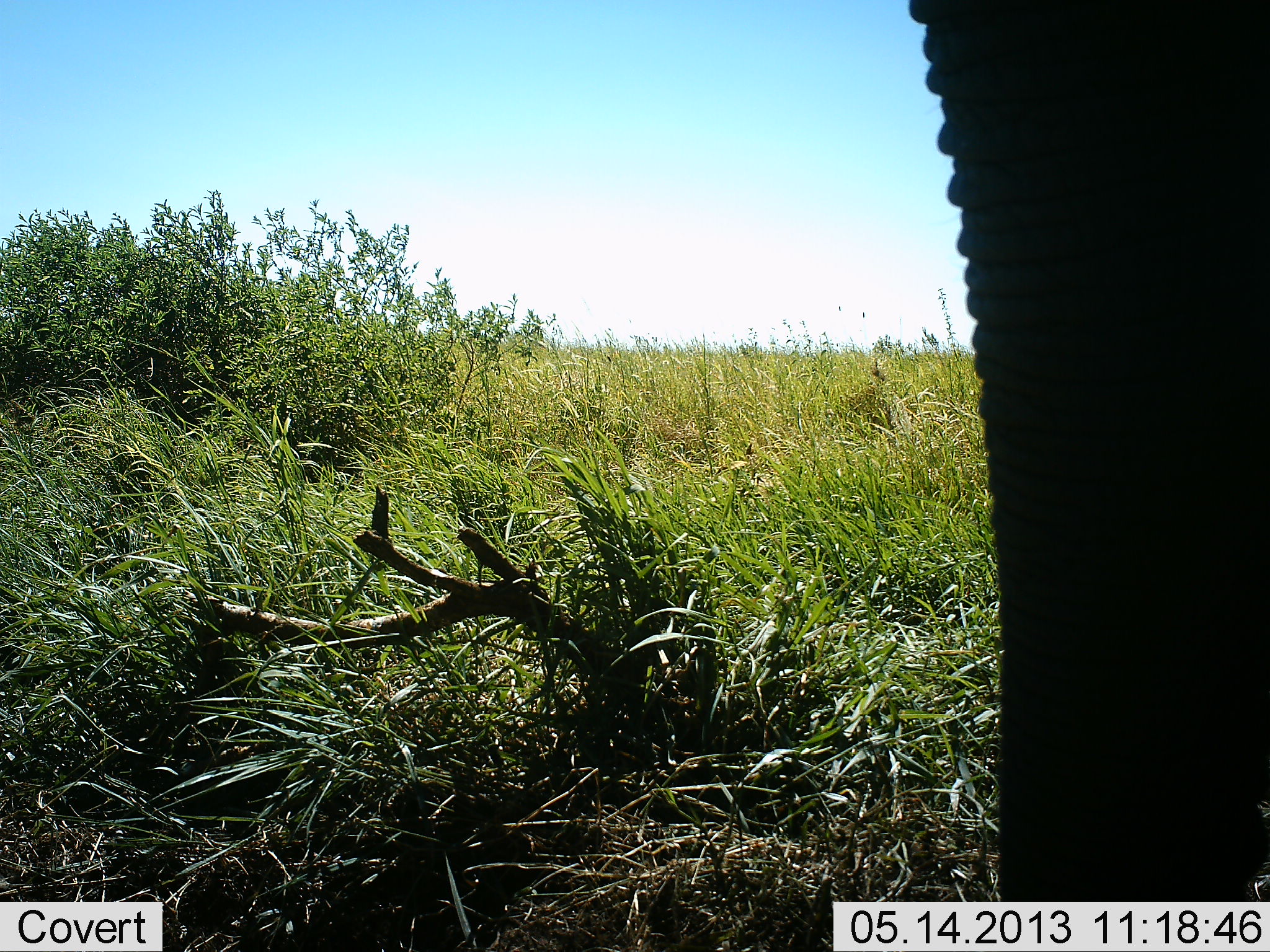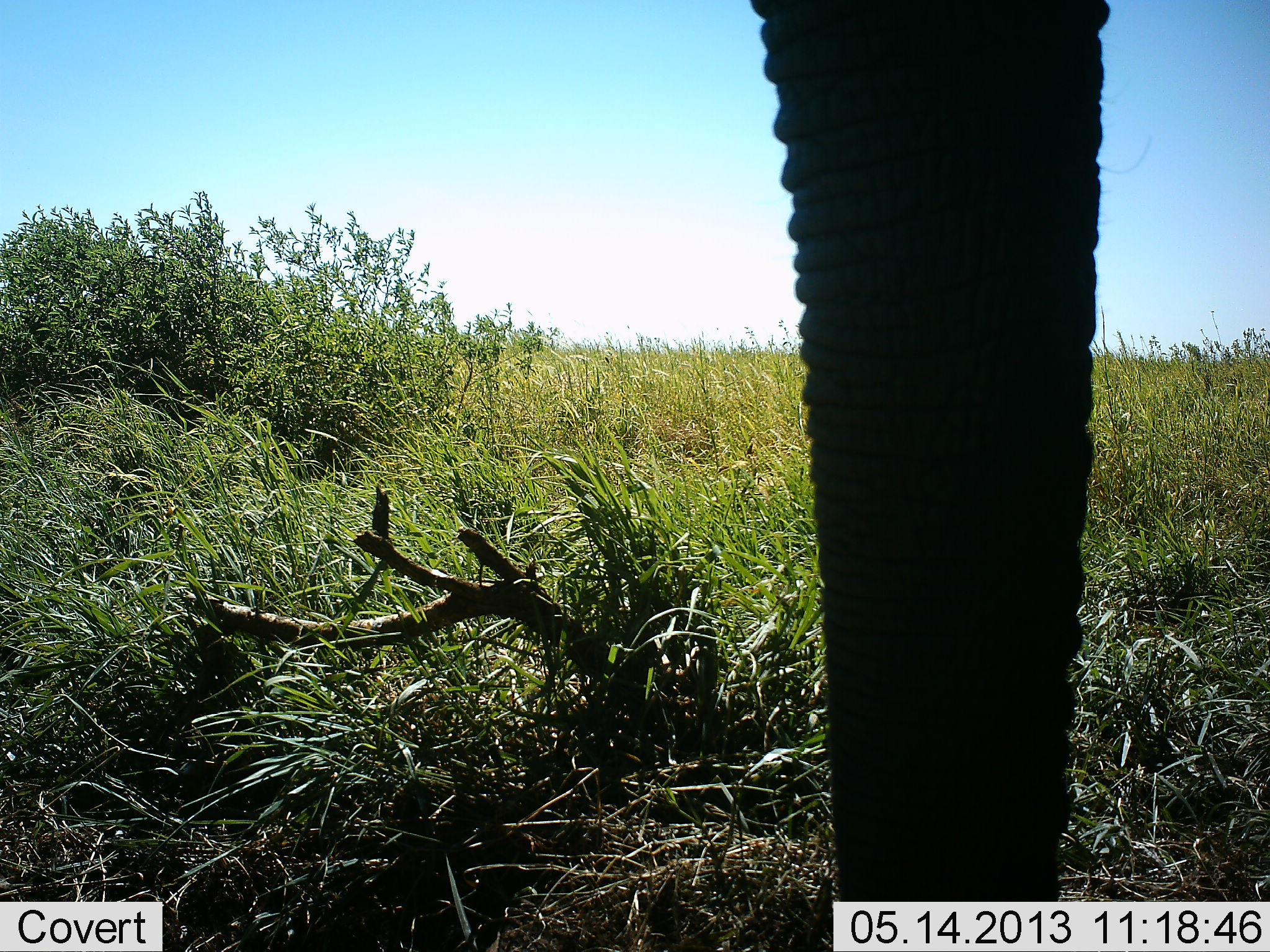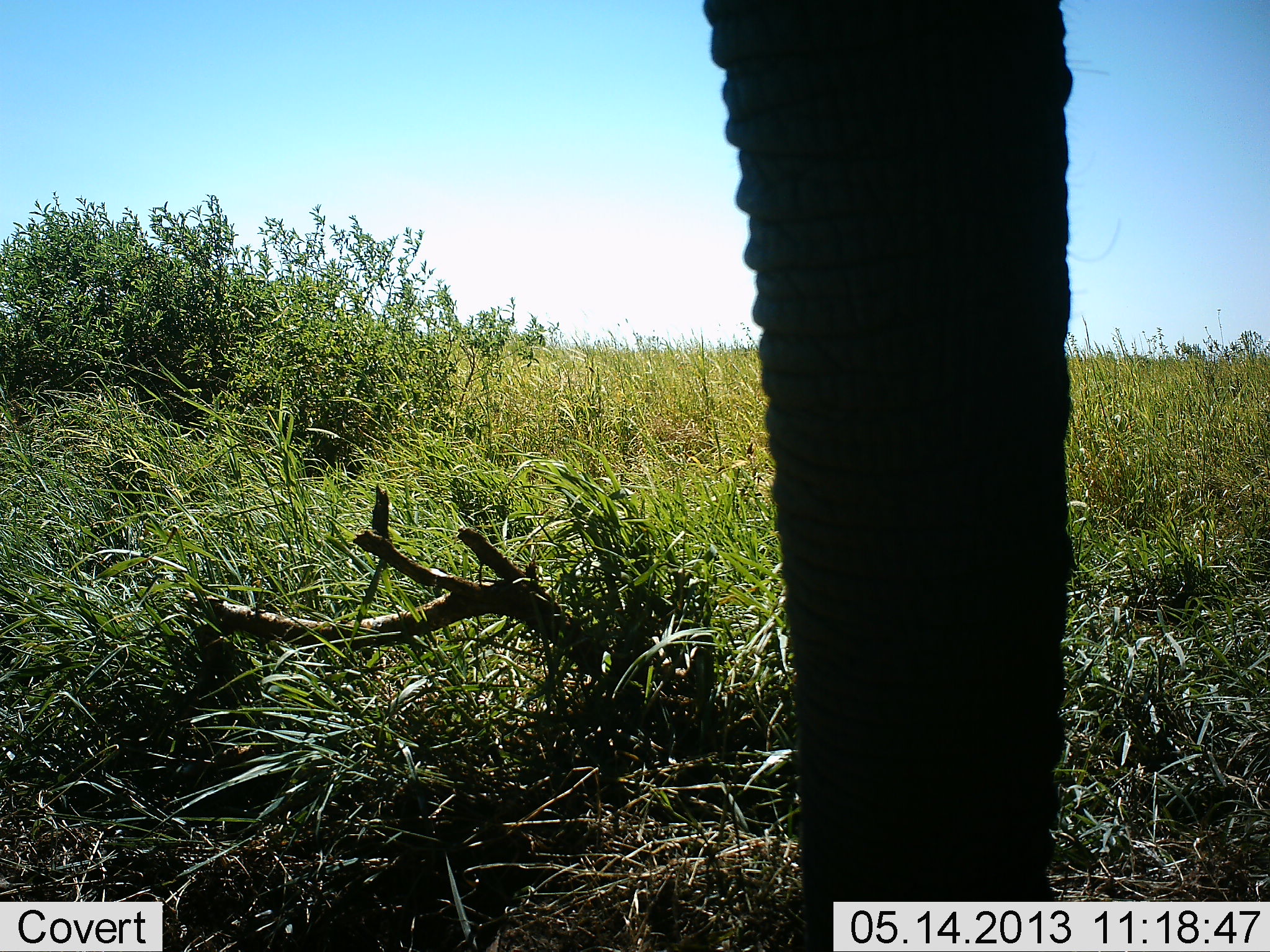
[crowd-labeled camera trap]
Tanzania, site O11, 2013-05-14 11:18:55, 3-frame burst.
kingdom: Animalia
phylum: Chordata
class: Mammalia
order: Proboscidea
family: Elephantidae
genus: Loxodonta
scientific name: Loxodonta africana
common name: african bush elephant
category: elephant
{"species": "elephant (african bush elephant) (Loxodonta africana)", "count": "1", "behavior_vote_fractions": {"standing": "81%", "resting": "0%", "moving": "6%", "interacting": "0%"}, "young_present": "0%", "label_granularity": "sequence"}